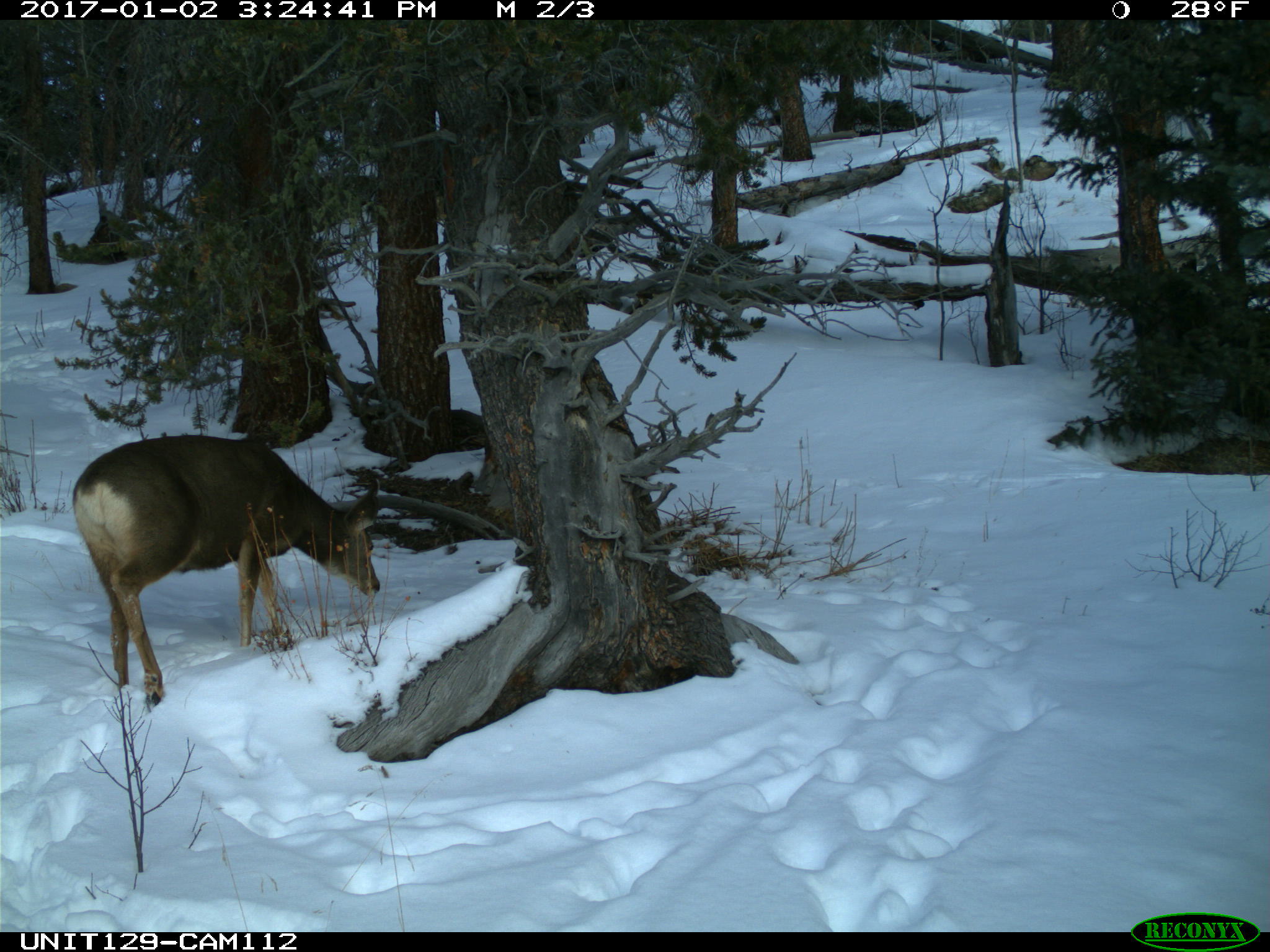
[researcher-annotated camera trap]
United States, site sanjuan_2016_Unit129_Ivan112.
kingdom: Animalia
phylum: Chordata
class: Mammalia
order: Artiodactyla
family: Cervidae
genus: Odocoileus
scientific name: Odocoileus hemionus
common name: mule deer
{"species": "Odocoileus hemionus (mule deer)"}